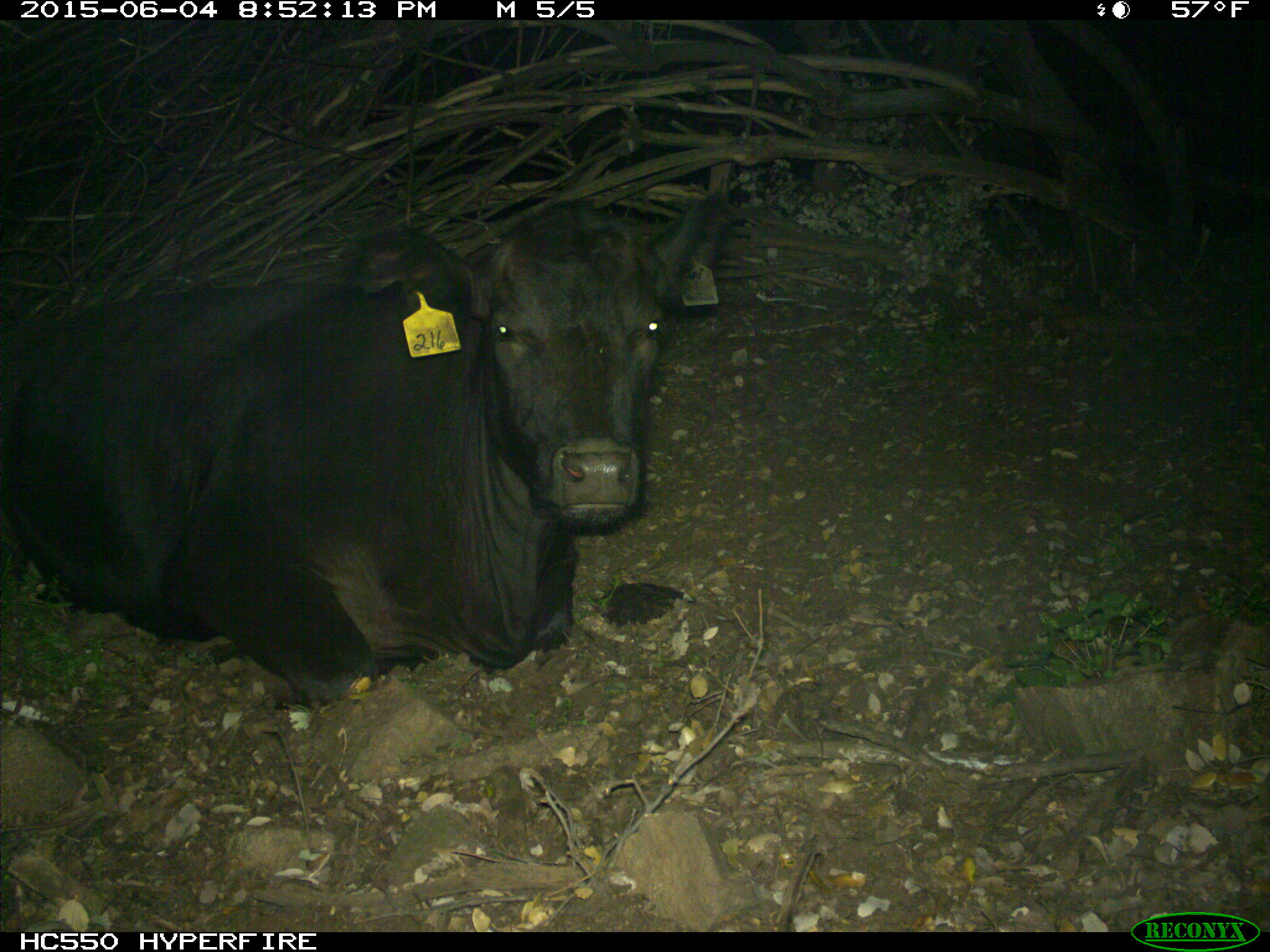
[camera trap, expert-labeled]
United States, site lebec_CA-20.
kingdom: Animalia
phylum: Chordata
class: Mammalia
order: Artiodactyla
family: Bovidae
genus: Bos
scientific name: Bos taurus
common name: domestic cow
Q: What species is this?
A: Bos taurus (domestic cow).